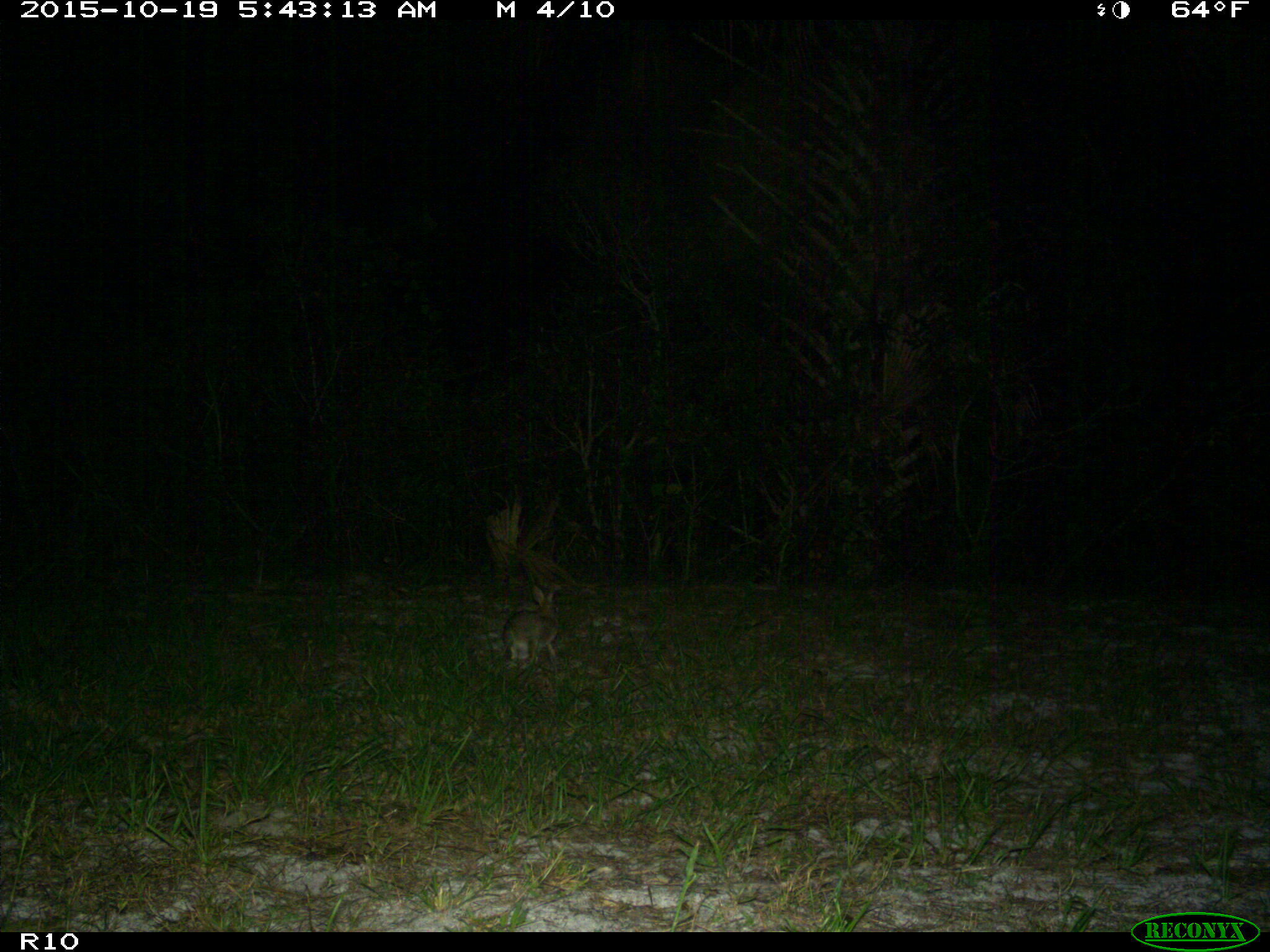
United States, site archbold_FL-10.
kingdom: Animalia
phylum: Chordata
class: Mammalia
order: Lagomorpha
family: Leporidae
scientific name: Leporidae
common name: rabbits and hares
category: unidentified rabbit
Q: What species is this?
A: Unidentified rabbit (rabbits and hares) (Leporidae).